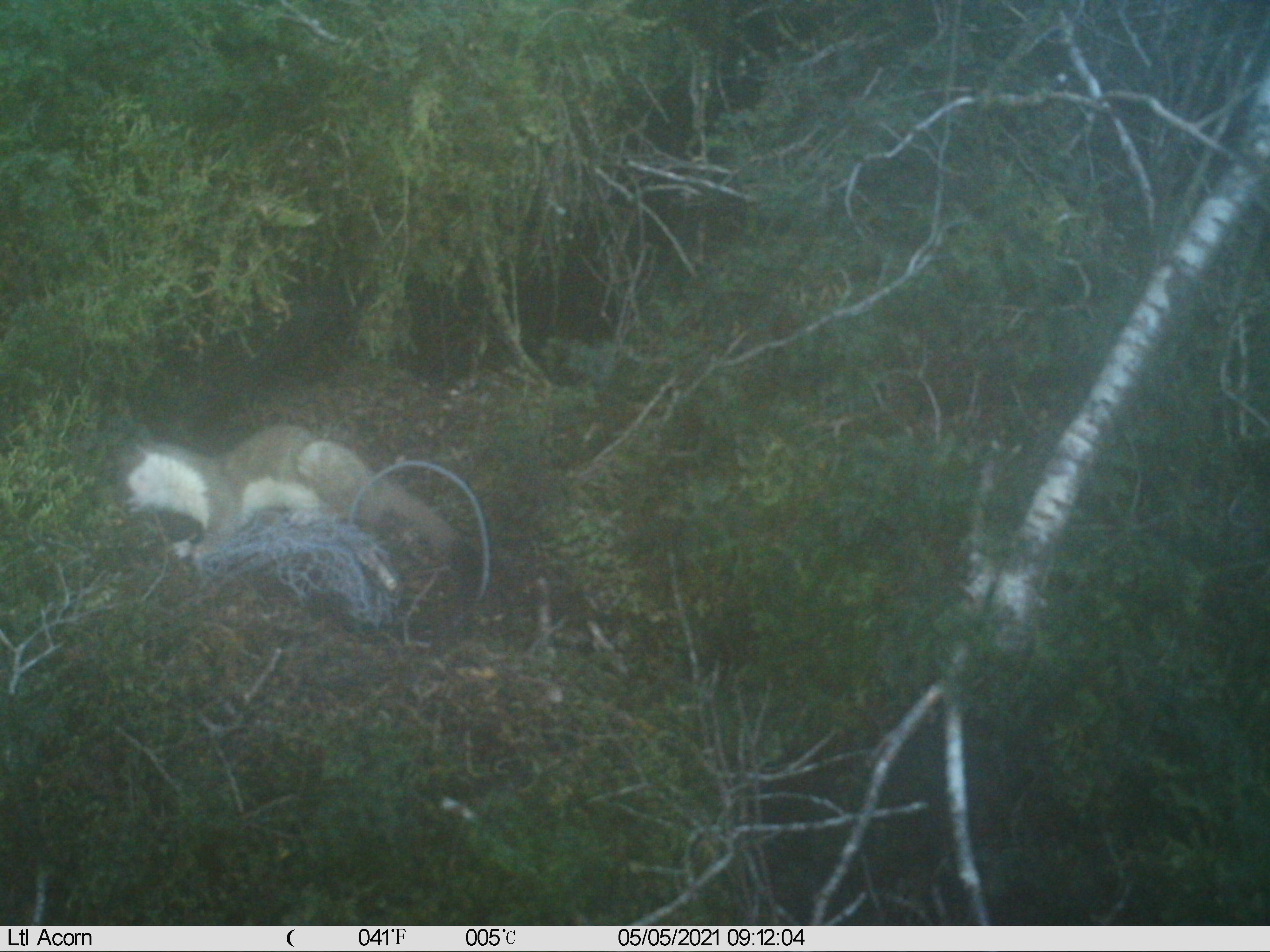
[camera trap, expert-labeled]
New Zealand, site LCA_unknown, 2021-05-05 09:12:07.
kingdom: Animalia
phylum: Chordata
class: Mammalia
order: Carnivora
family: Mustelidae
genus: Mustela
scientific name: Mustela erminea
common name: stoat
Stoat (Mustela erminea).